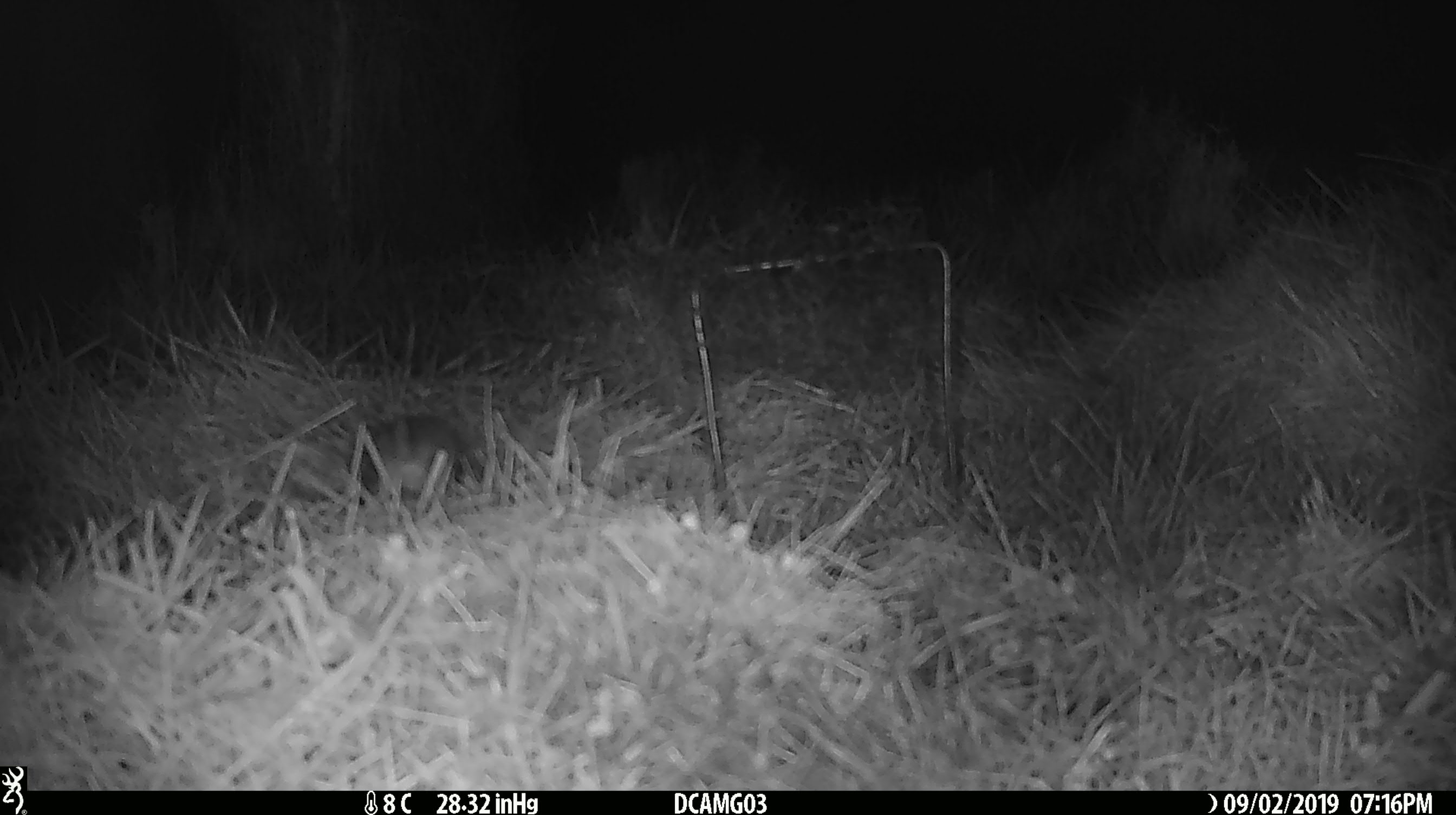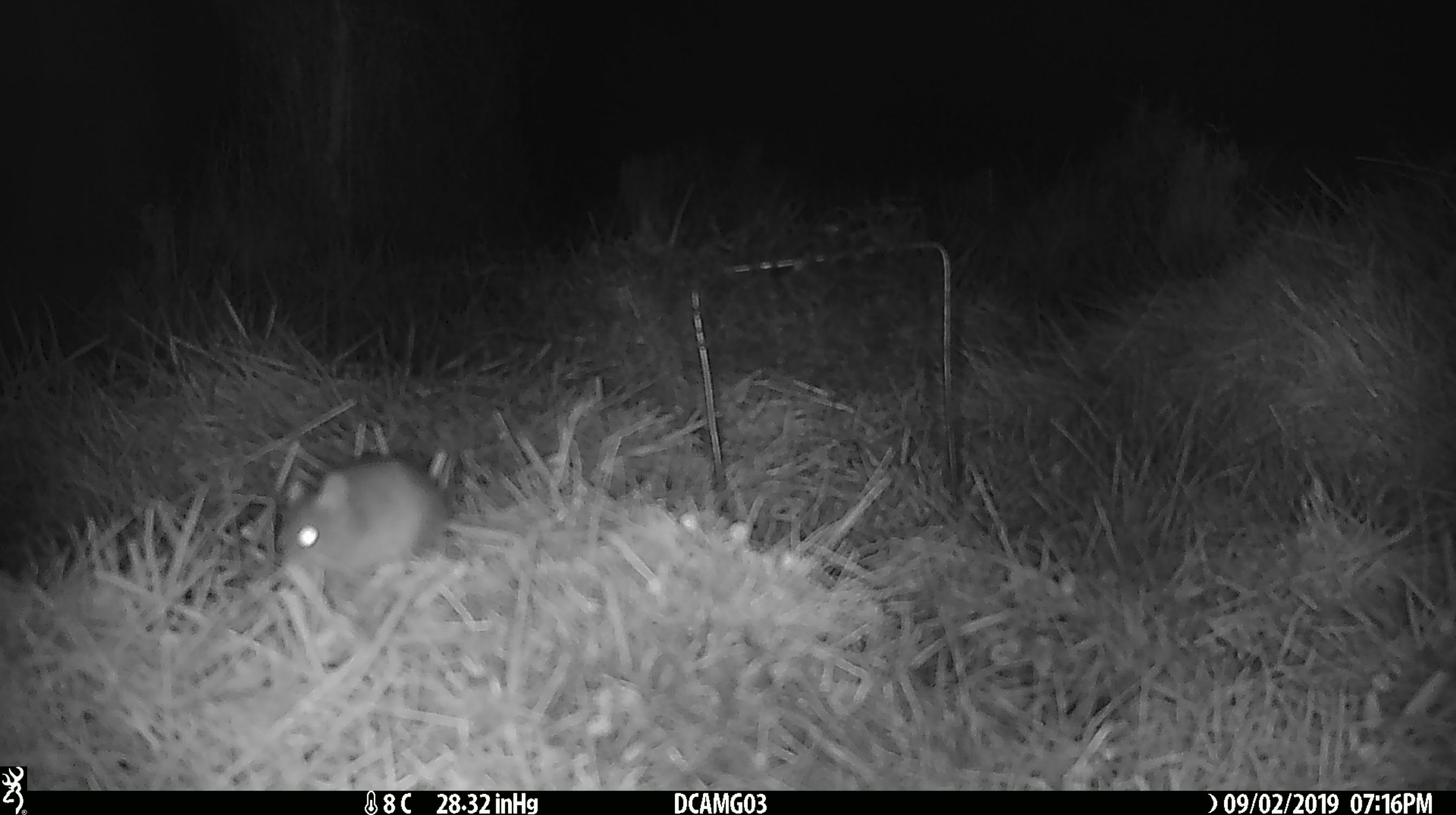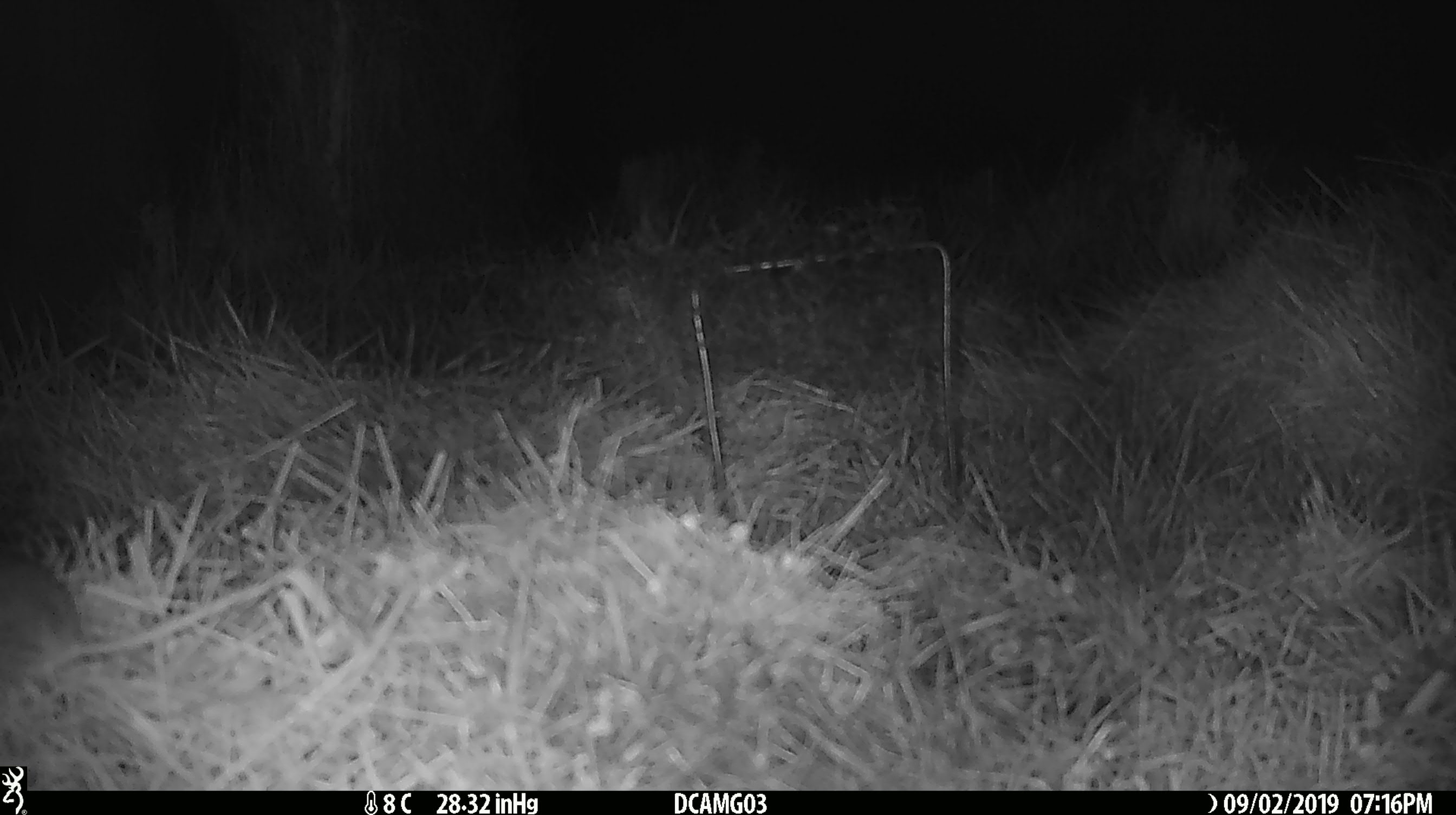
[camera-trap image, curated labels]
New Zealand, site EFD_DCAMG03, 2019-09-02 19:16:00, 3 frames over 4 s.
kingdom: Animalia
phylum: Chordata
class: Mammalia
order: Rodentia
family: Muridae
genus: Mus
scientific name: Mus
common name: mouse